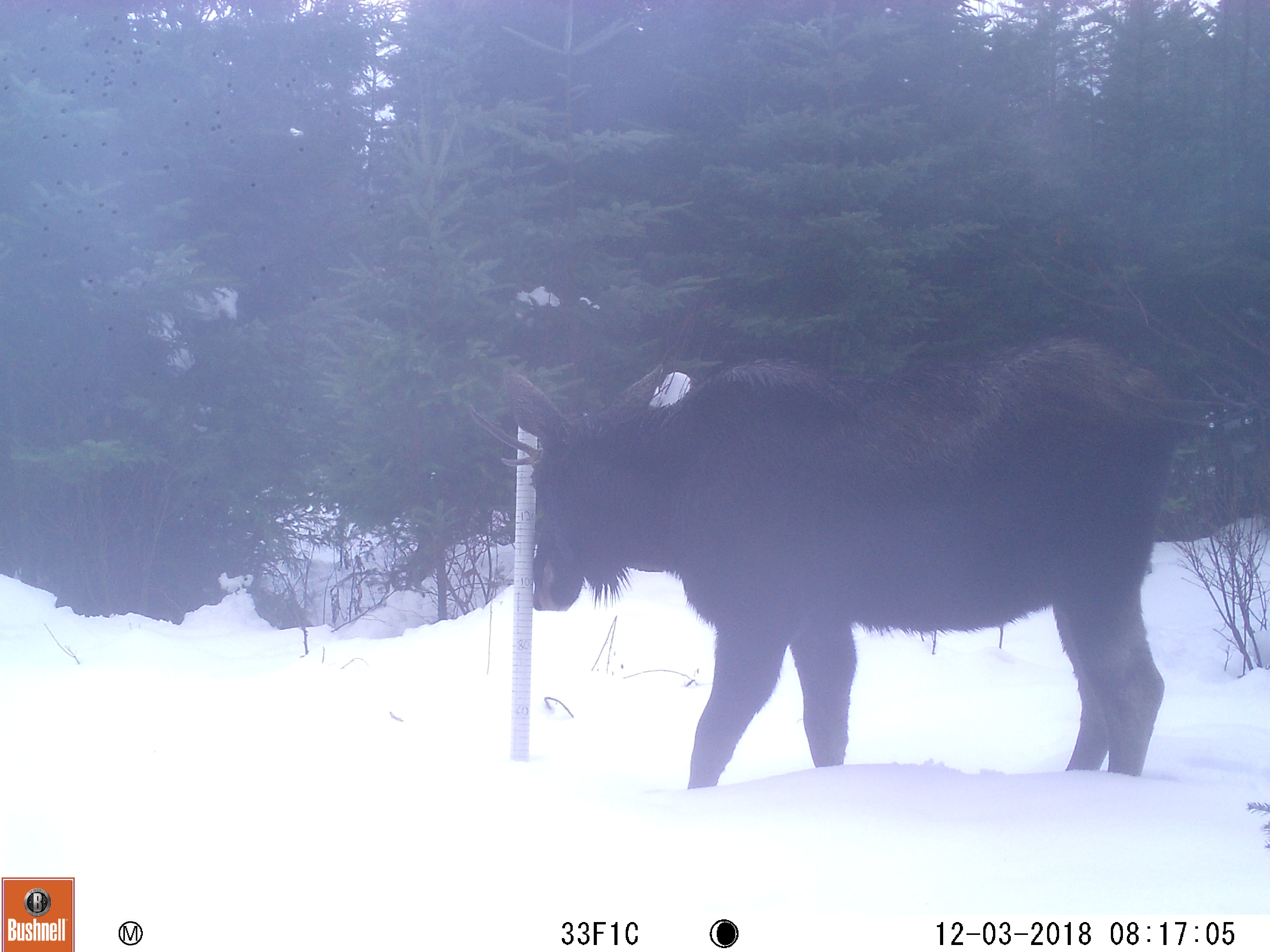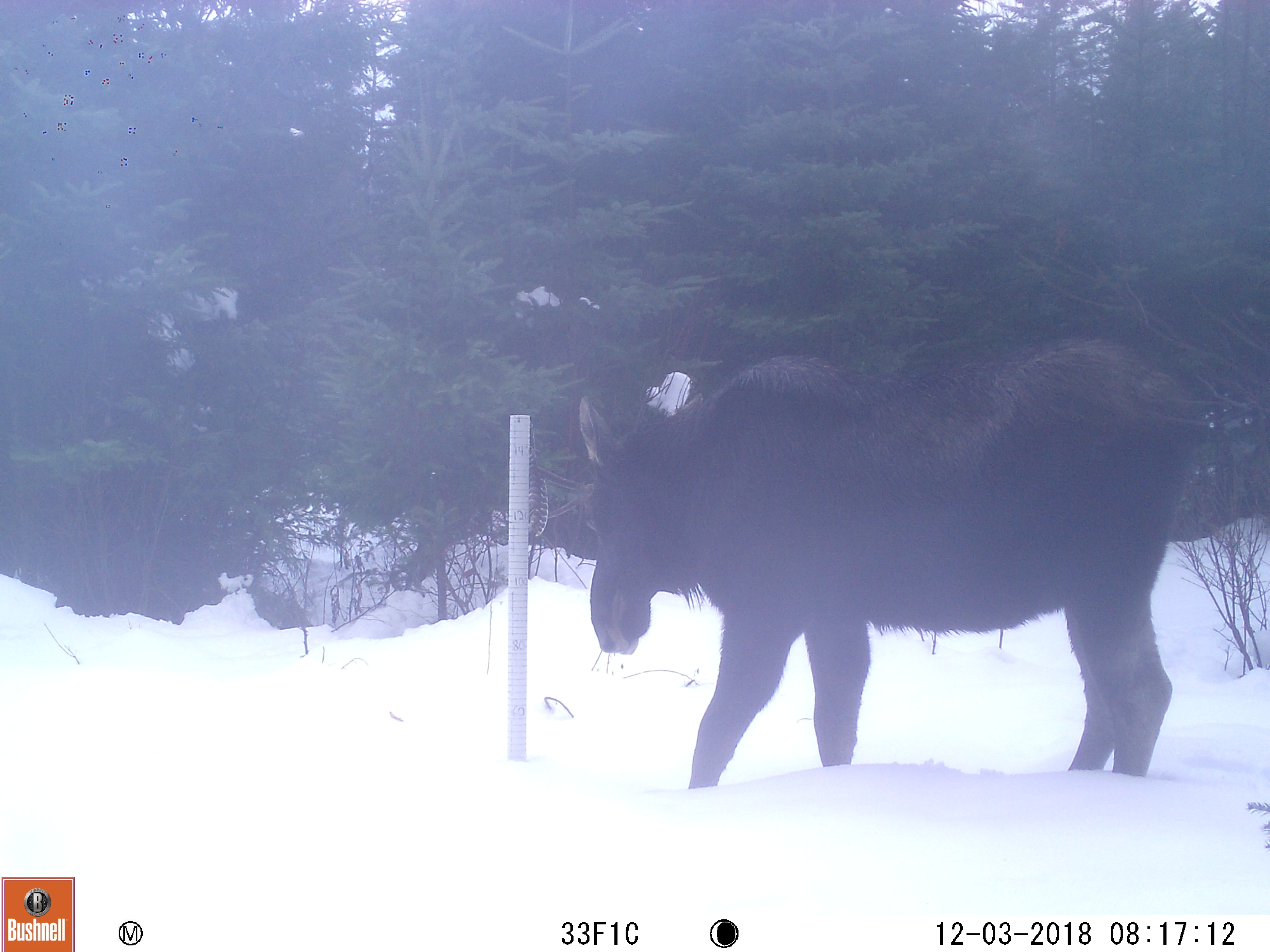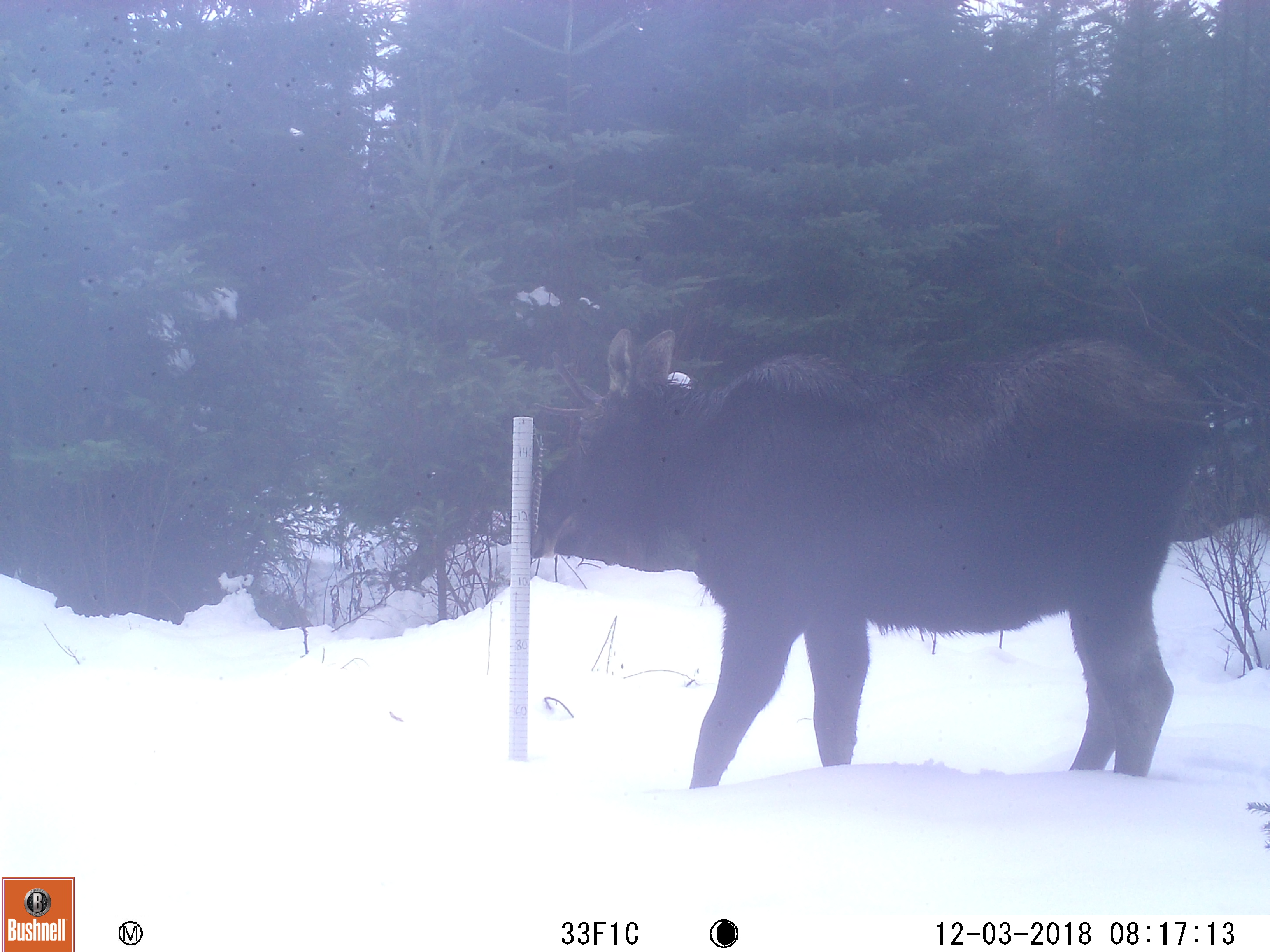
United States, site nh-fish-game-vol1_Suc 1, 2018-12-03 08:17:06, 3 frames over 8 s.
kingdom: Animalia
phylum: Chordata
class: Mammalia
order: Artiodactyla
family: Cervidae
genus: Alces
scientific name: Alces alces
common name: moose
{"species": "moose (Alces alces)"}